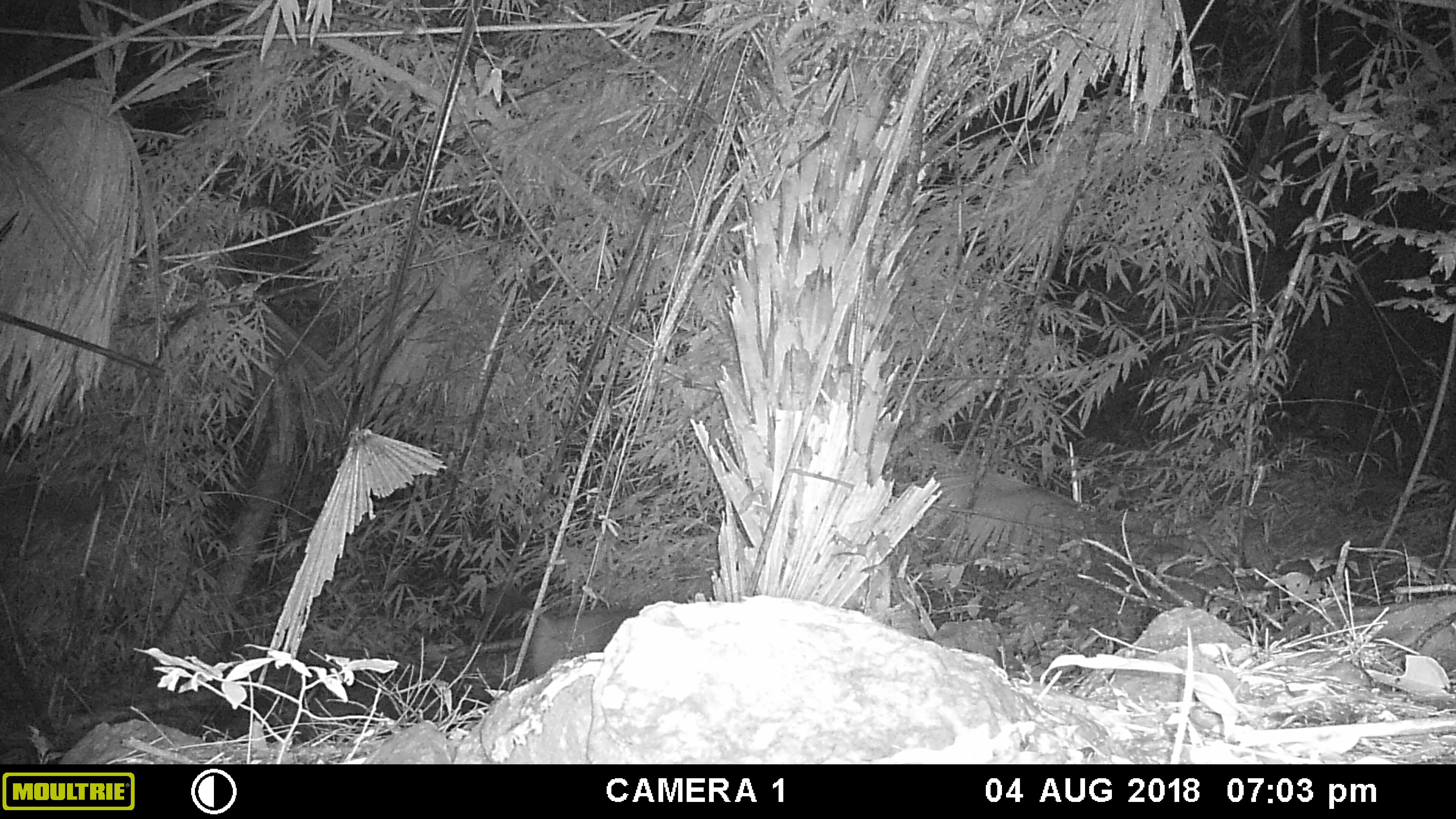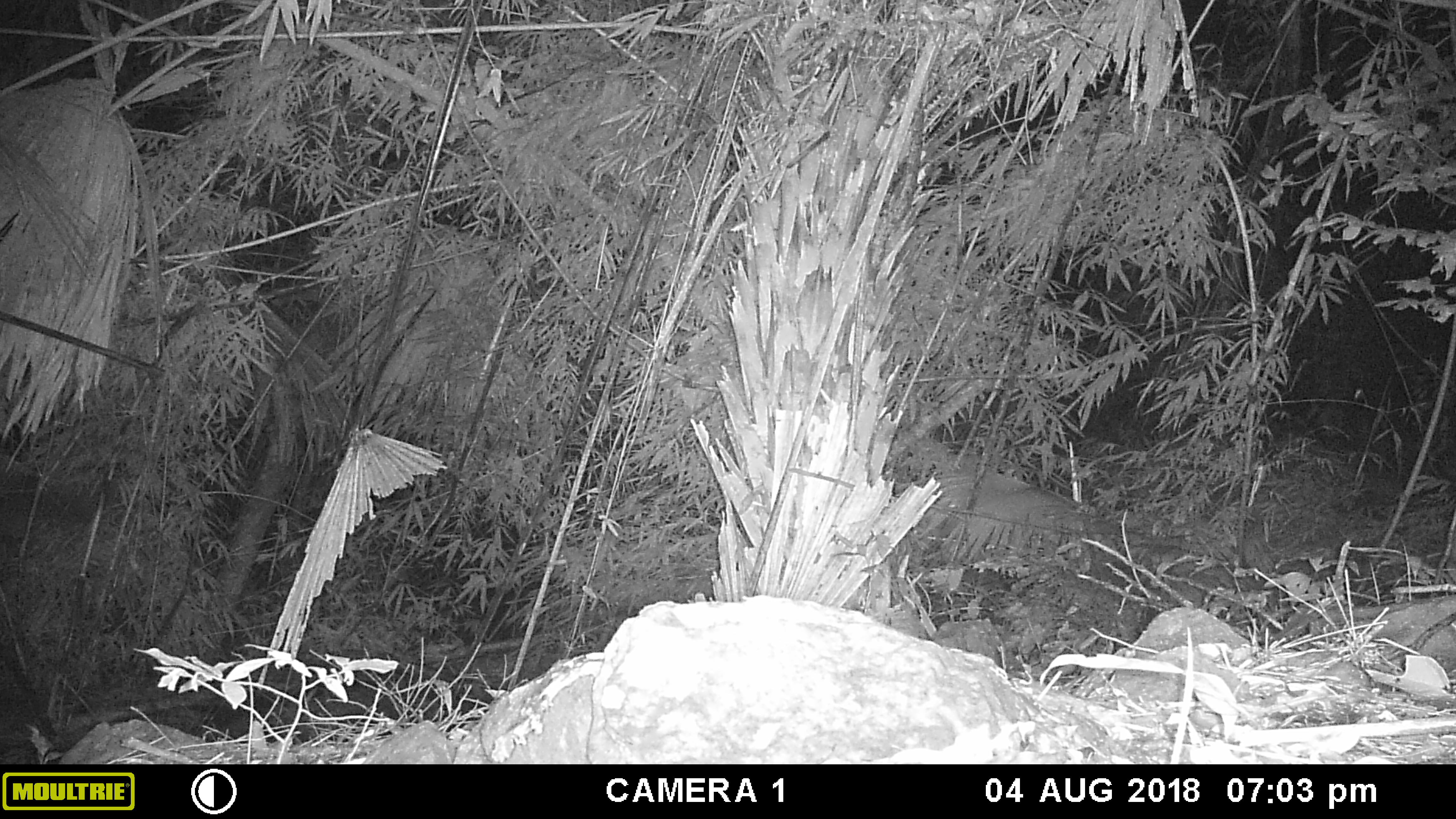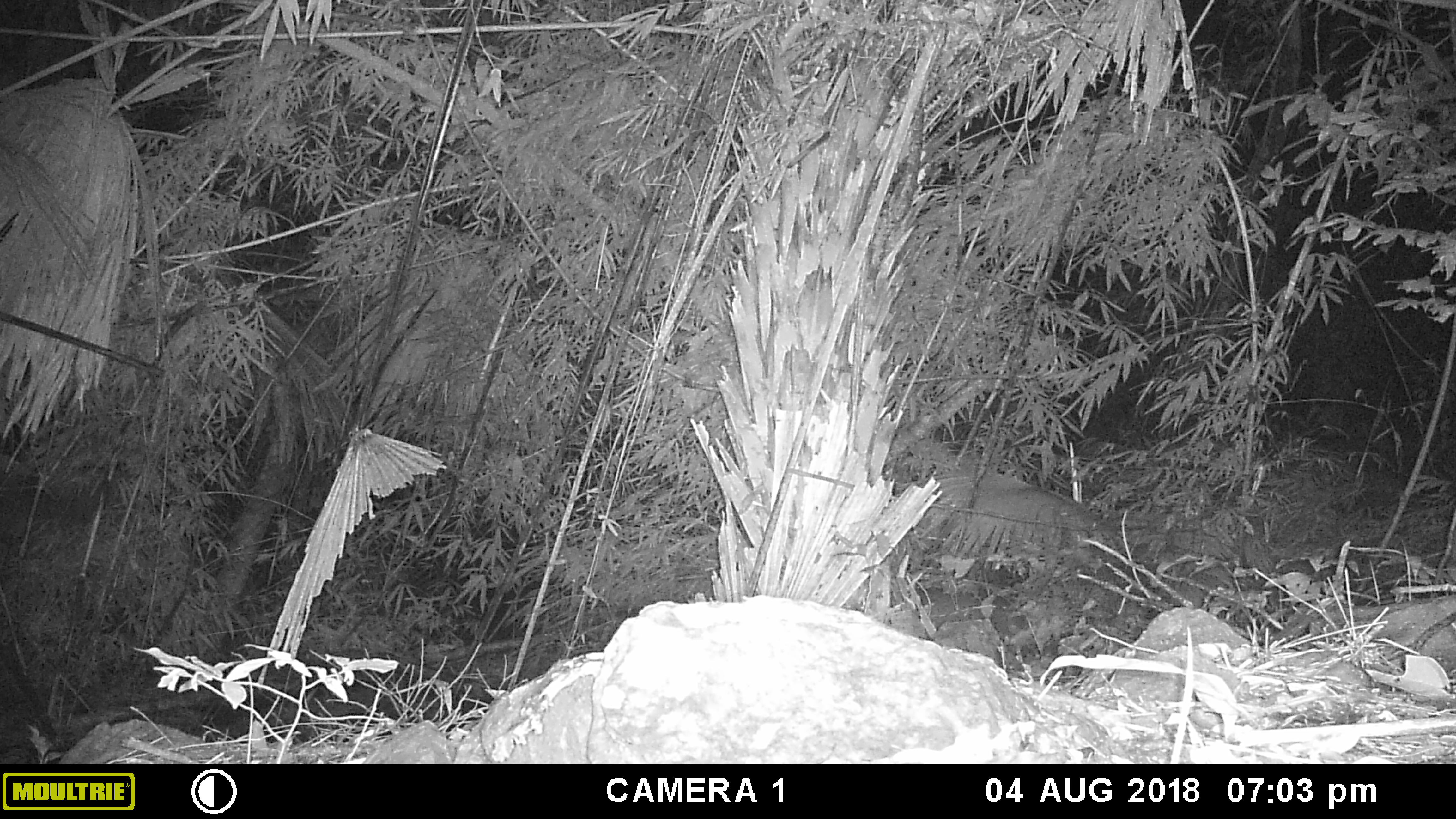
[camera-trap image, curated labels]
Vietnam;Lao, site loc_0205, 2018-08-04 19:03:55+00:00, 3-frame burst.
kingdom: Animalia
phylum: Chordata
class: Mammalia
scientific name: Mammalia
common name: mammal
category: unidentified small mammal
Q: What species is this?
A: Unidentified small mammal (mammal) (Mammalia).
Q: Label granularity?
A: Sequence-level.